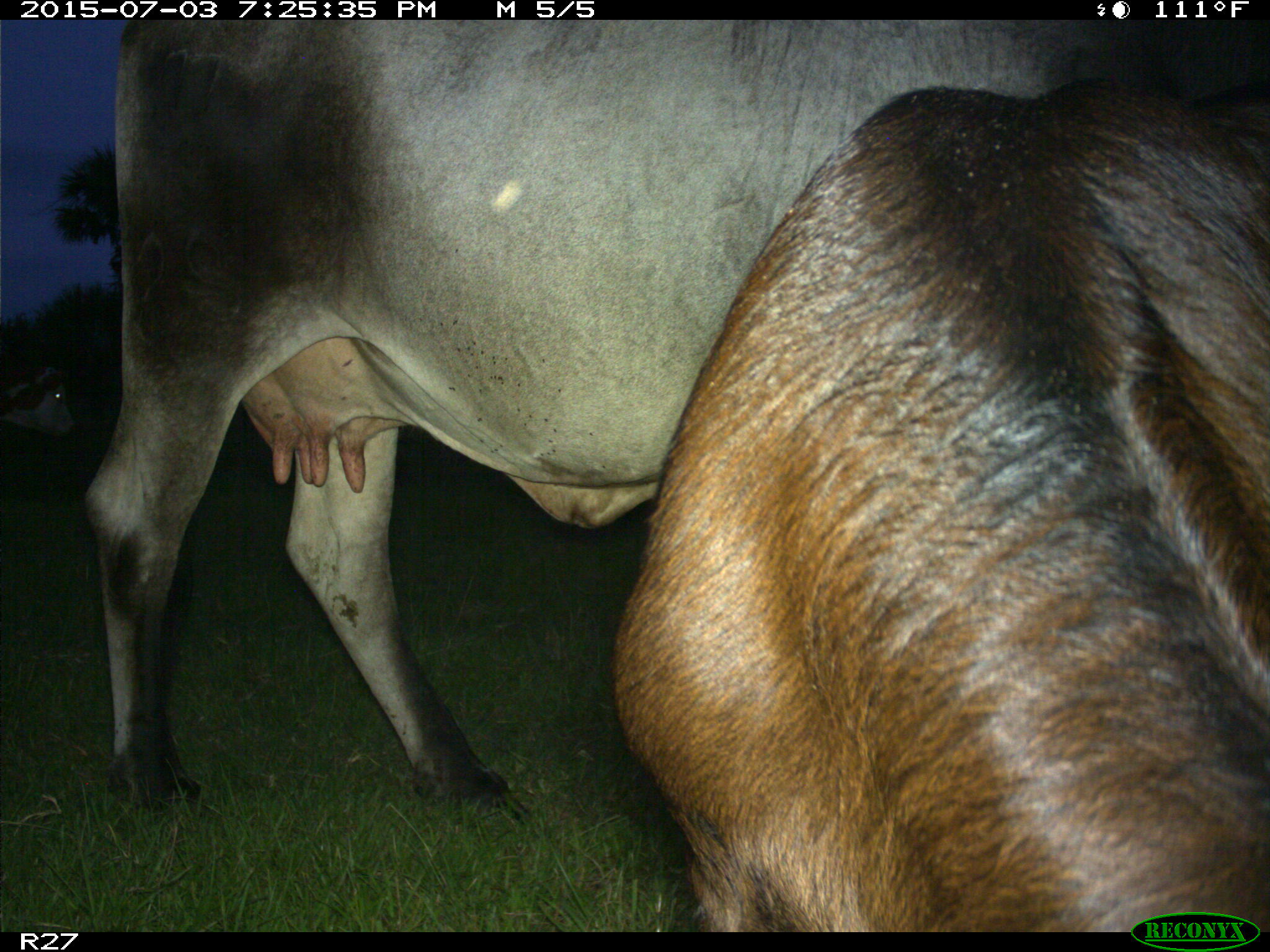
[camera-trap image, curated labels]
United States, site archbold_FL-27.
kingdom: Animalia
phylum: Chordata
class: Mammalia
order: Artiodactyla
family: Bovidae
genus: Bos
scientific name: Bos taurus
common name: domestic cow